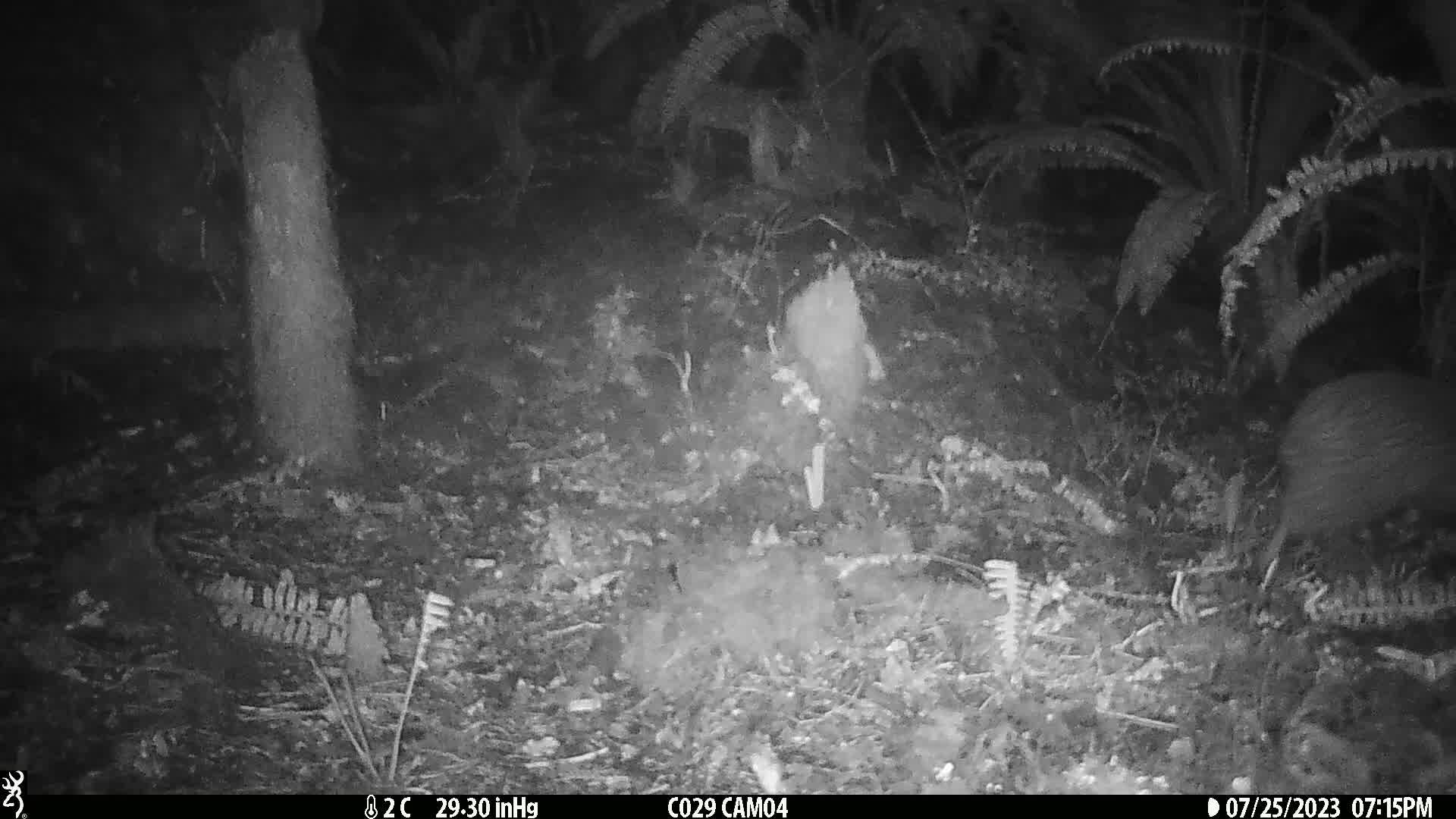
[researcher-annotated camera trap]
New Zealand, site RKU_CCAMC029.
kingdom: Animalia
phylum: Chordata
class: Aves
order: Apterygiformes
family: Apterygidae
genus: Apteryx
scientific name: Apteryx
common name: kiwi